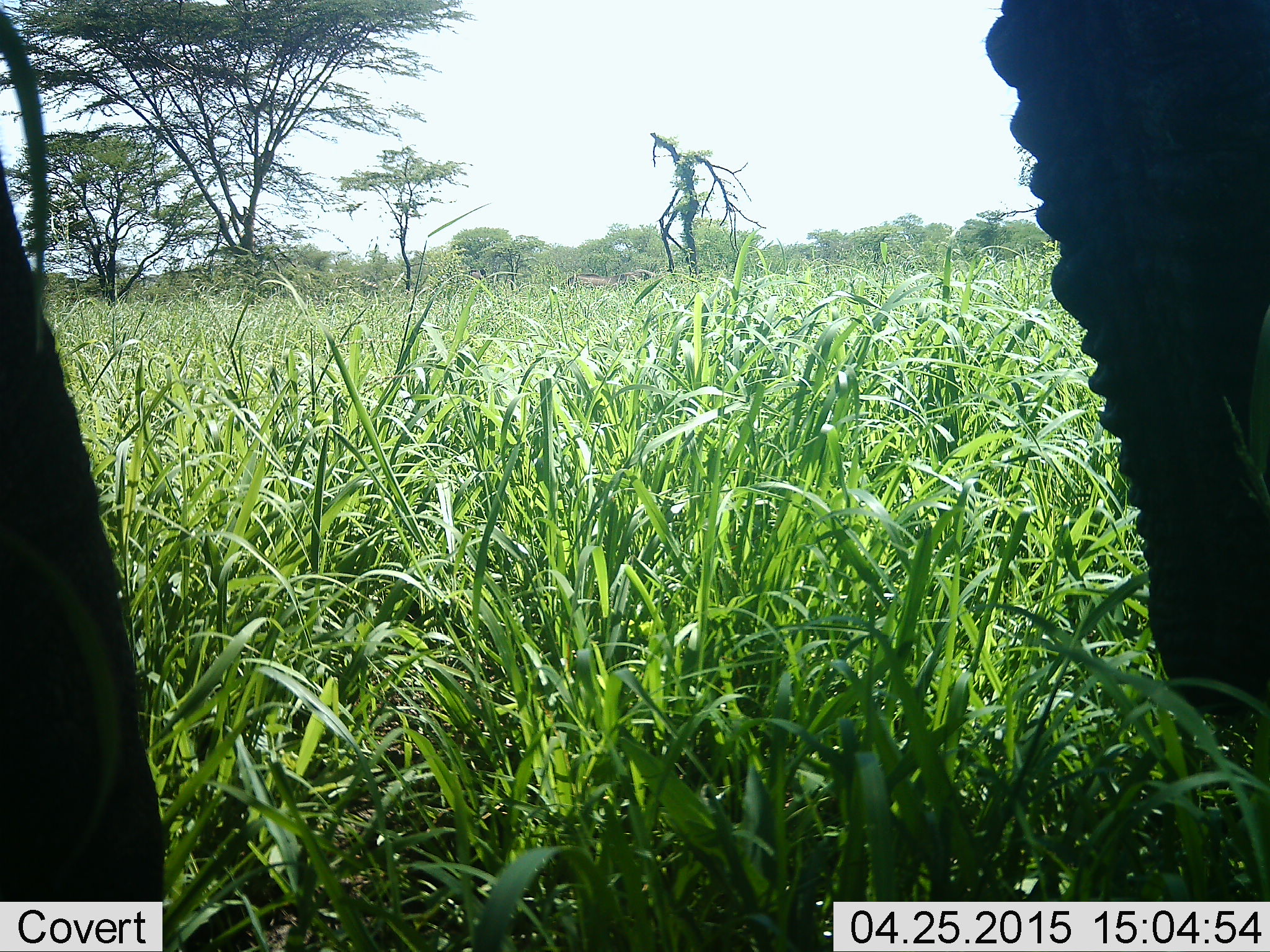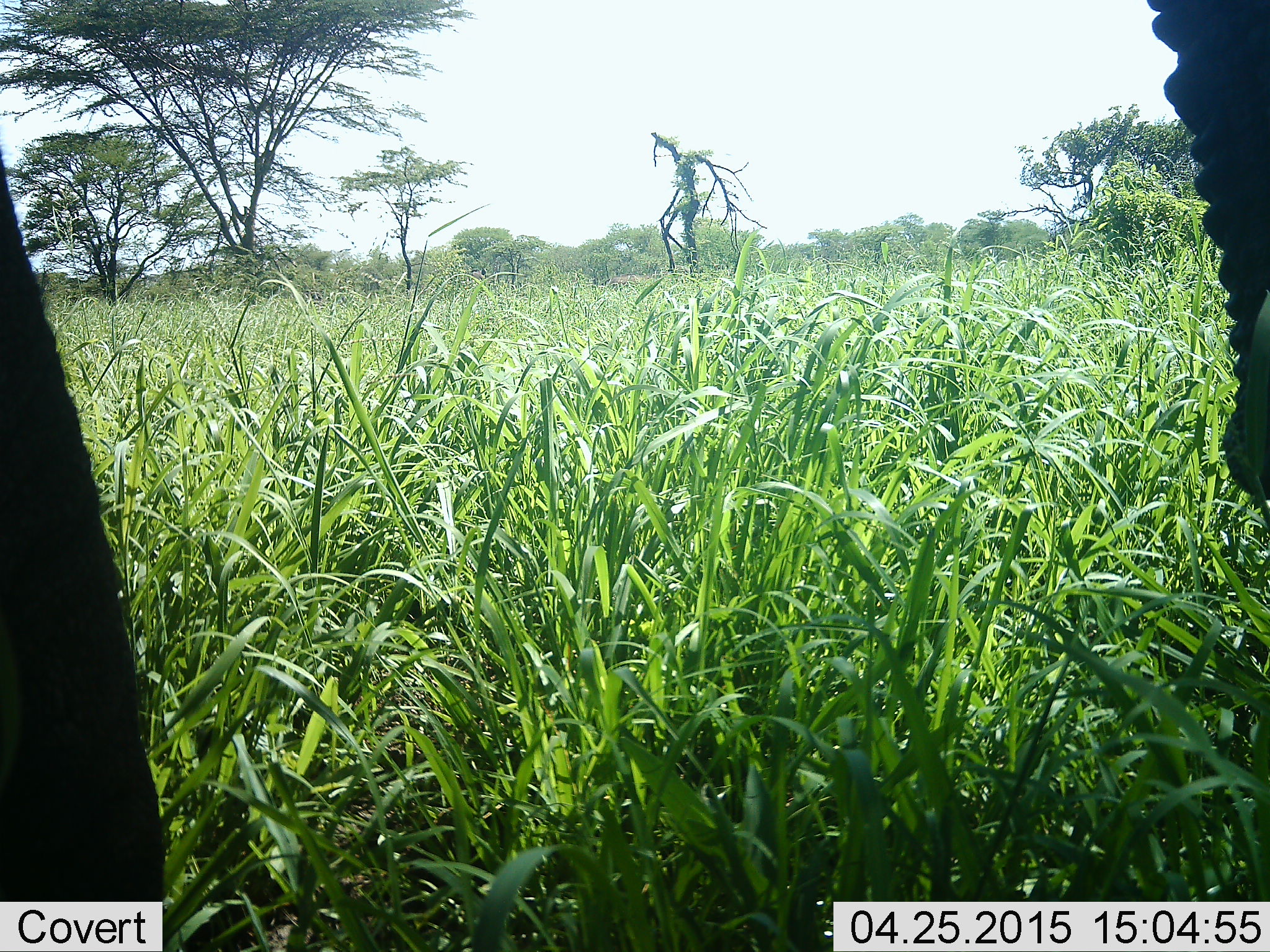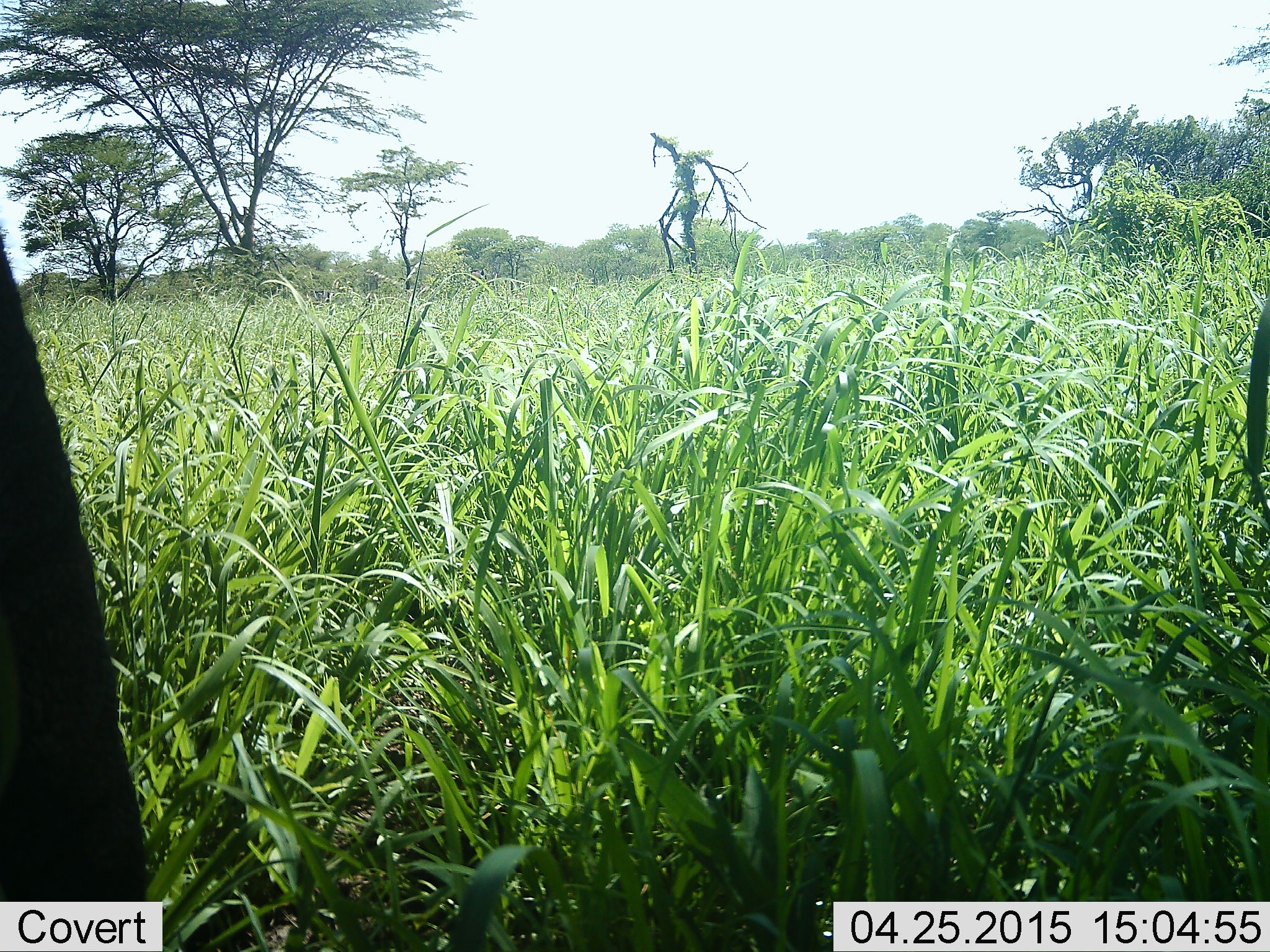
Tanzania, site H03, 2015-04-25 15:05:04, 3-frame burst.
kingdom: Animalia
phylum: Chordata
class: Mammalia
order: Proboscidea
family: Elephantidae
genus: Loxodonta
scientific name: Loxodonta africana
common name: african bush elephant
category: elephant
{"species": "elephant (african bush elephant) (Loxodonta africana)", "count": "1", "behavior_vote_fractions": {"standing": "60%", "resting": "0%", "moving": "40%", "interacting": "0%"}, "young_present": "0%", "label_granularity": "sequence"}